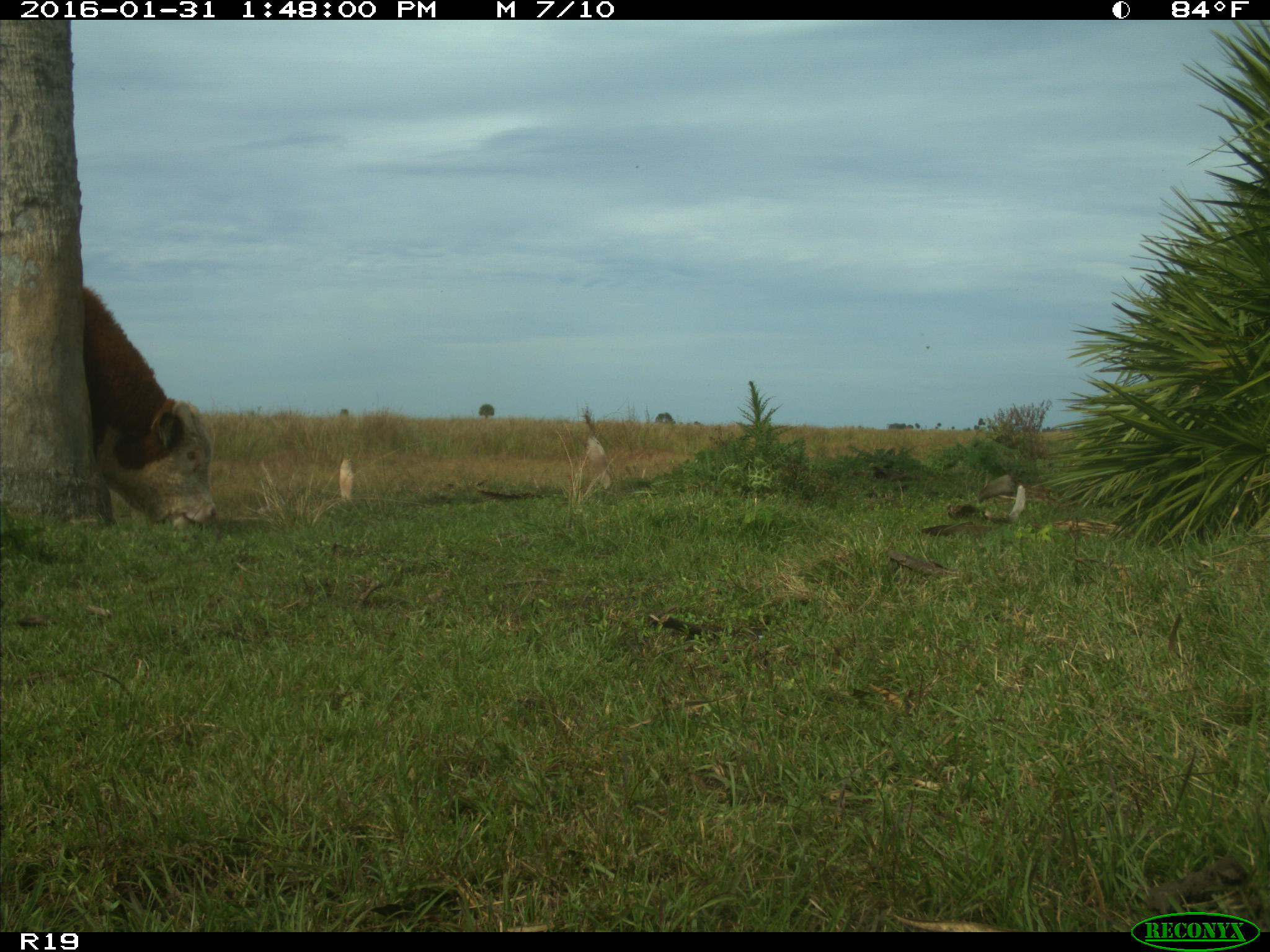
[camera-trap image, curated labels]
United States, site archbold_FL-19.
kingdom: Animalia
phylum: Chordata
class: Mammalia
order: Artiodactyla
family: Bovidae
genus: Bos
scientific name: Bos taurus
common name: domestic cow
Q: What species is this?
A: Bos taurus (domestic cow).